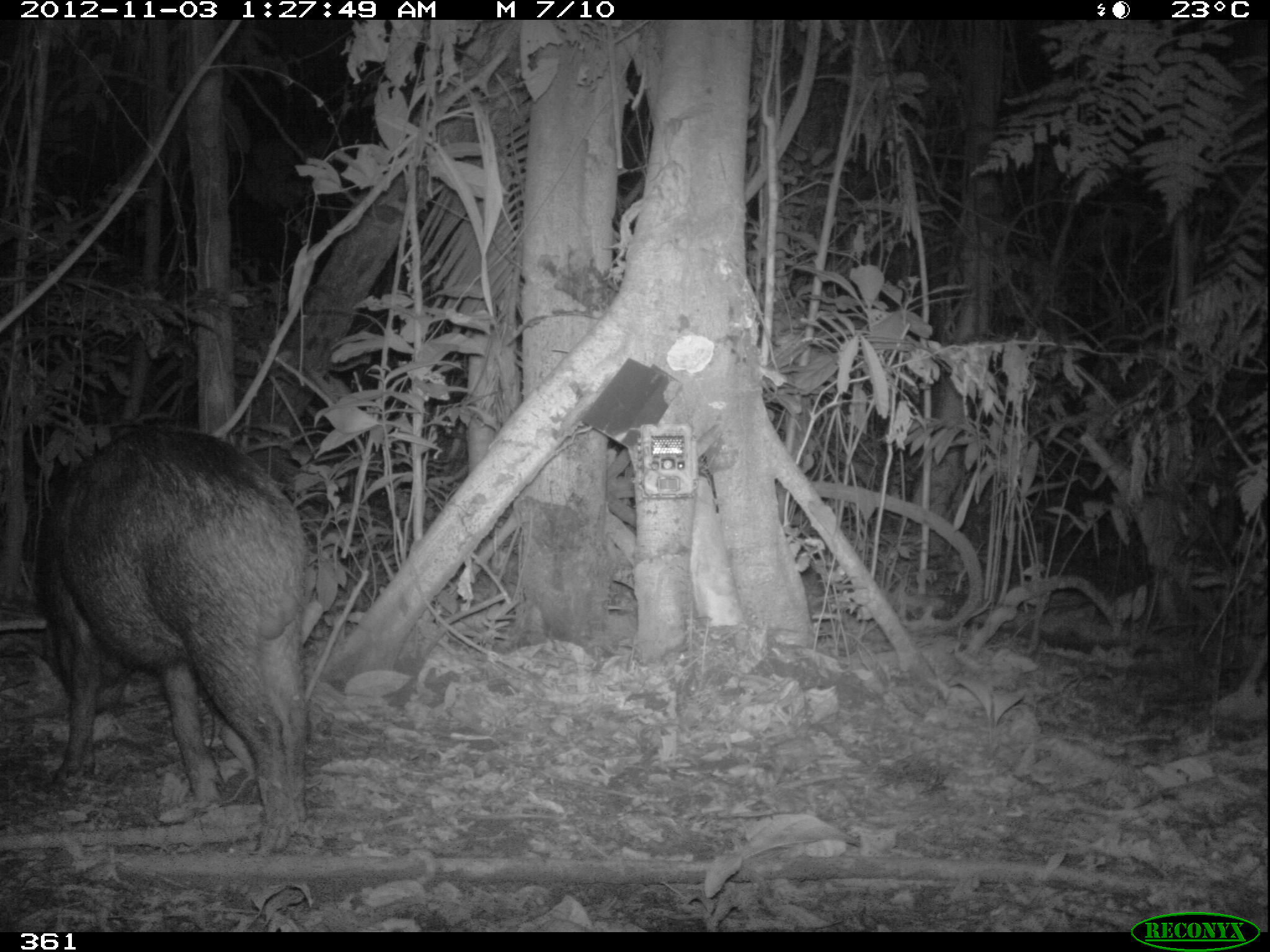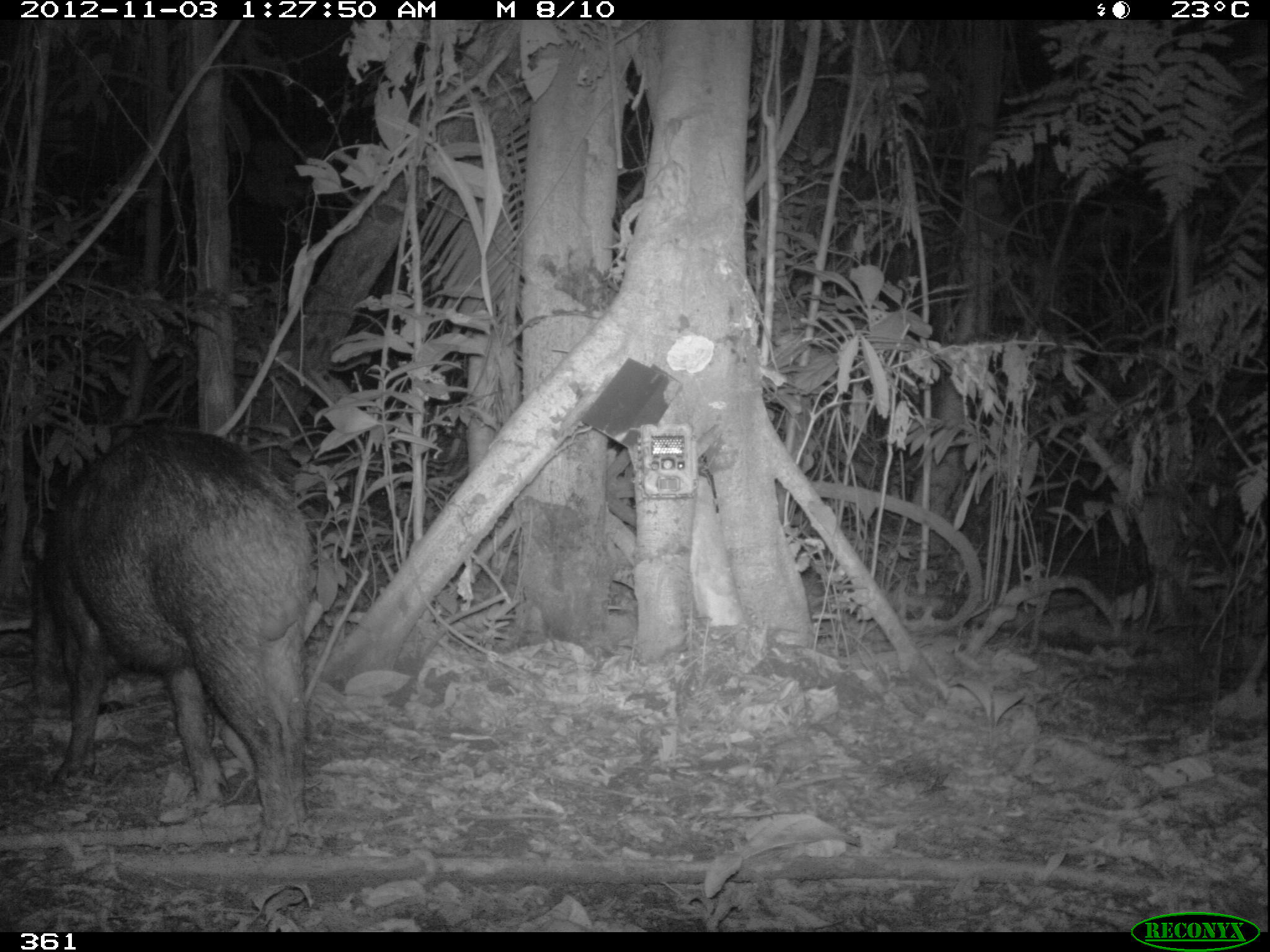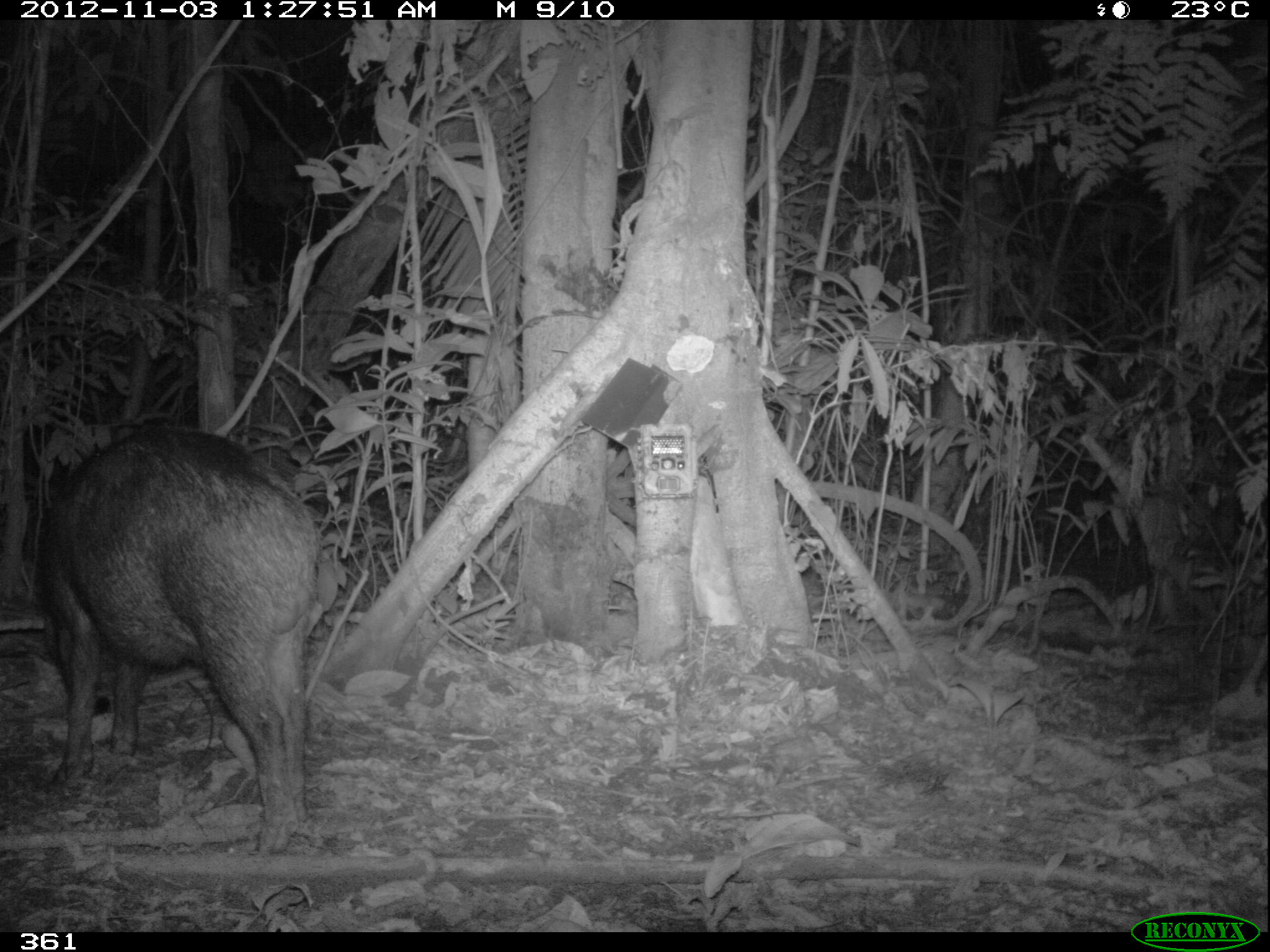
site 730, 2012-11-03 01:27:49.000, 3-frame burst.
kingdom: Animalia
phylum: Chordata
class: Mammalia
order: Artiodactyla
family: Tayassuidae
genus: Tayassu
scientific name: Tayassu pecari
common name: white-lipped peccary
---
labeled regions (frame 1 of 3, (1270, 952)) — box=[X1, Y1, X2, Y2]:
tayassu pecari: box=[21, 420, 318, 851]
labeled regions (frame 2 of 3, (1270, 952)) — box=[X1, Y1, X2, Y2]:
tayassu pecari: box=[32, 423, 312, 856]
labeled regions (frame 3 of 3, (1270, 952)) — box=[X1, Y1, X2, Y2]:
tayassu pecari: box=[31, 424, 320, 856]